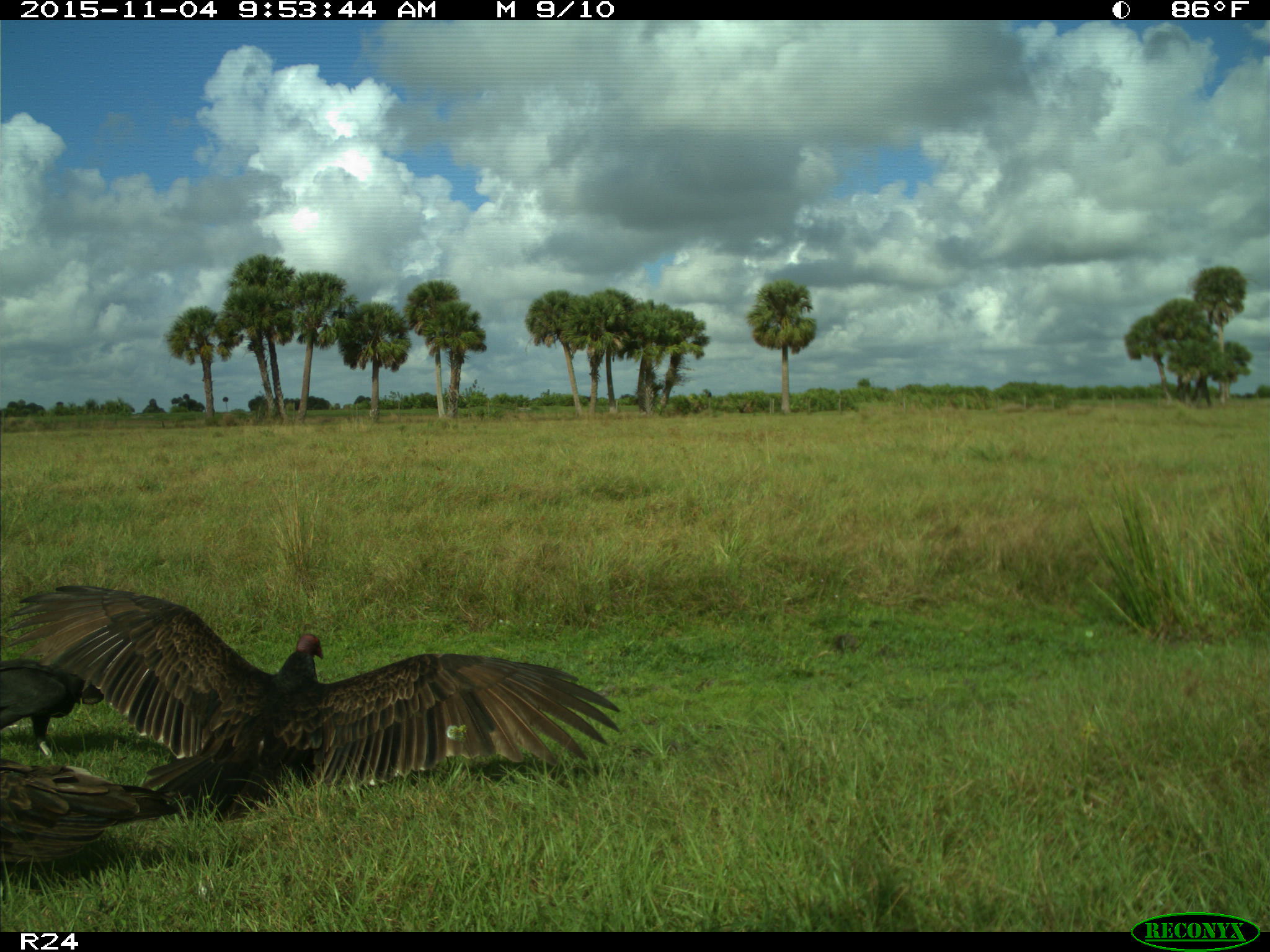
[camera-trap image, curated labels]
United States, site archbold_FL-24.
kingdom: Animalia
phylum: Chordata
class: Aves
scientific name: Aves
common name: birds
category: unidentified bird